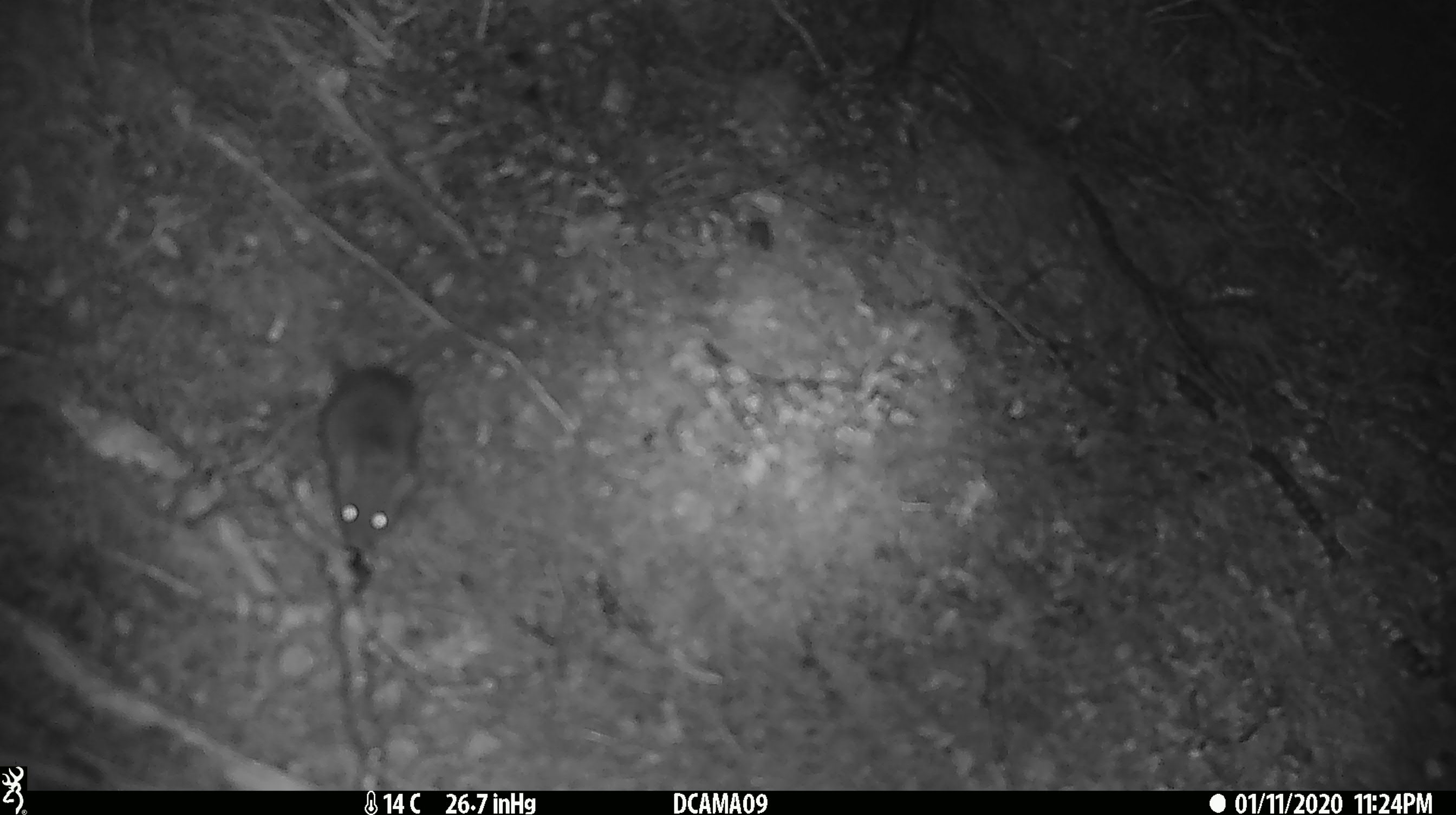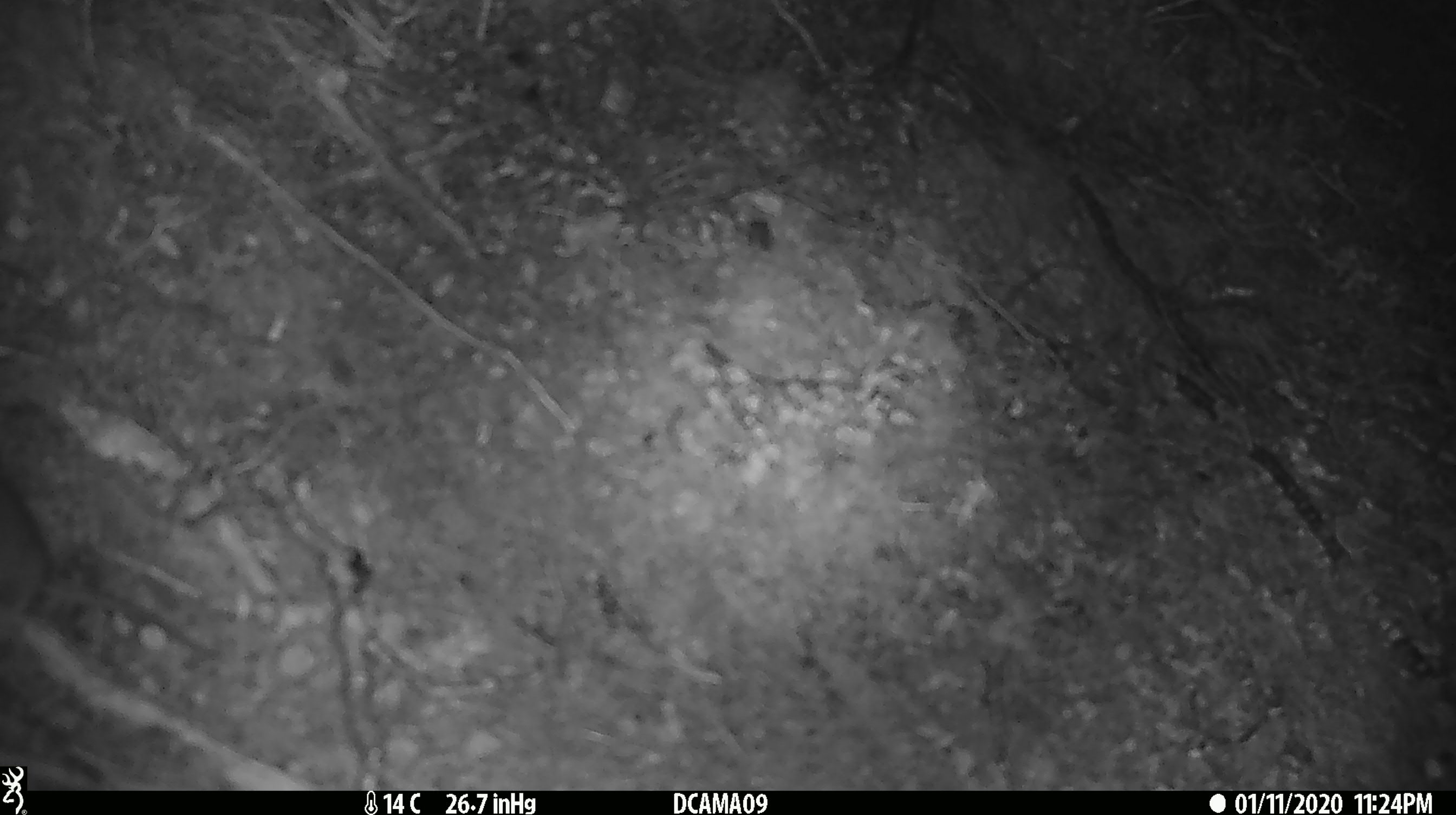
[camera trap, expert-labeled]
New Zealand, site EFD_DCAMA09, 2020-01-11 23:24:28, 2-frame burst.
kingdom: Animalia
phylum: Chordata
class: Mammalia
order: Rodentia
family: Muridae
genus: Mus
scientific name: Mus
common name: mouse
Mouse (Mus).